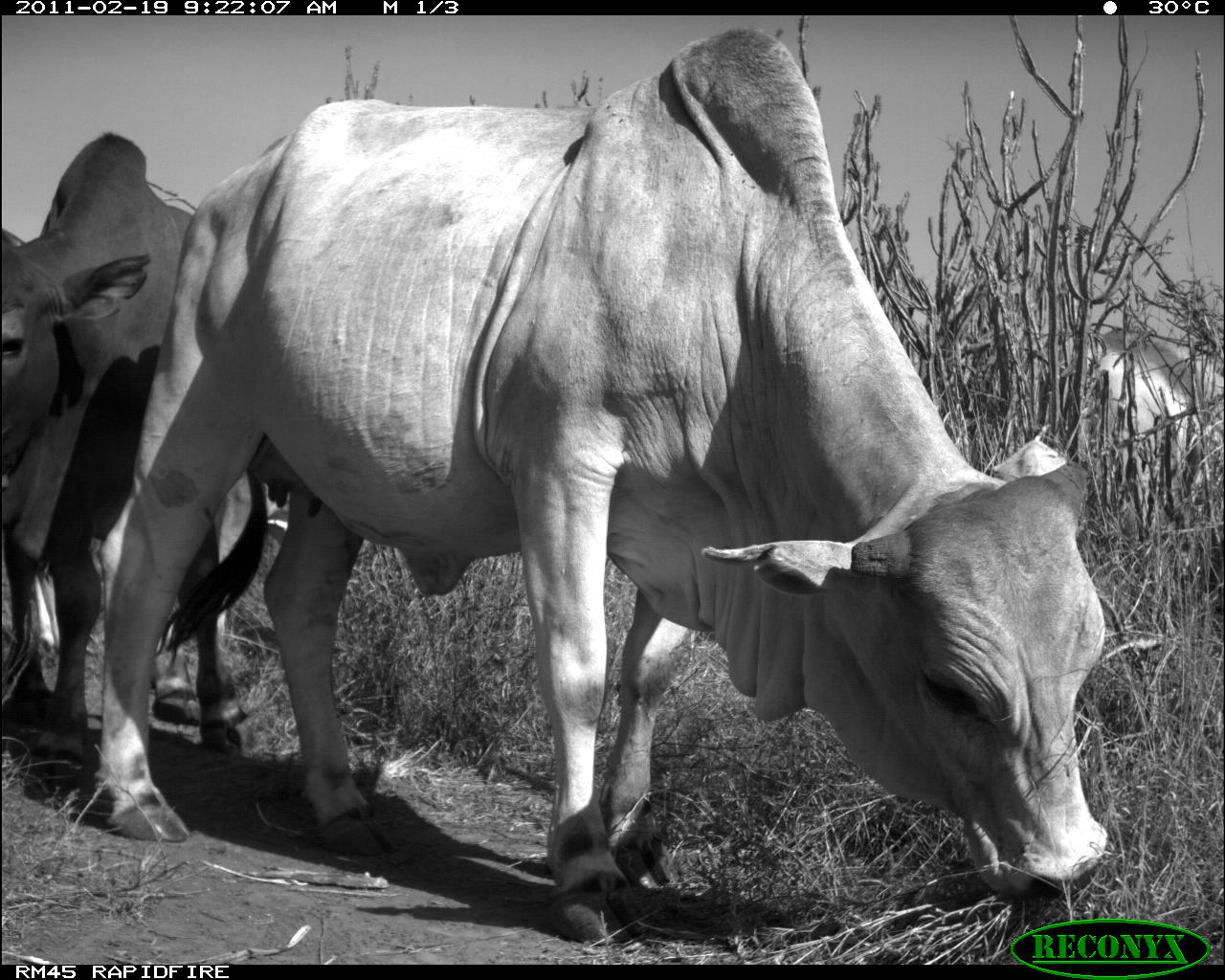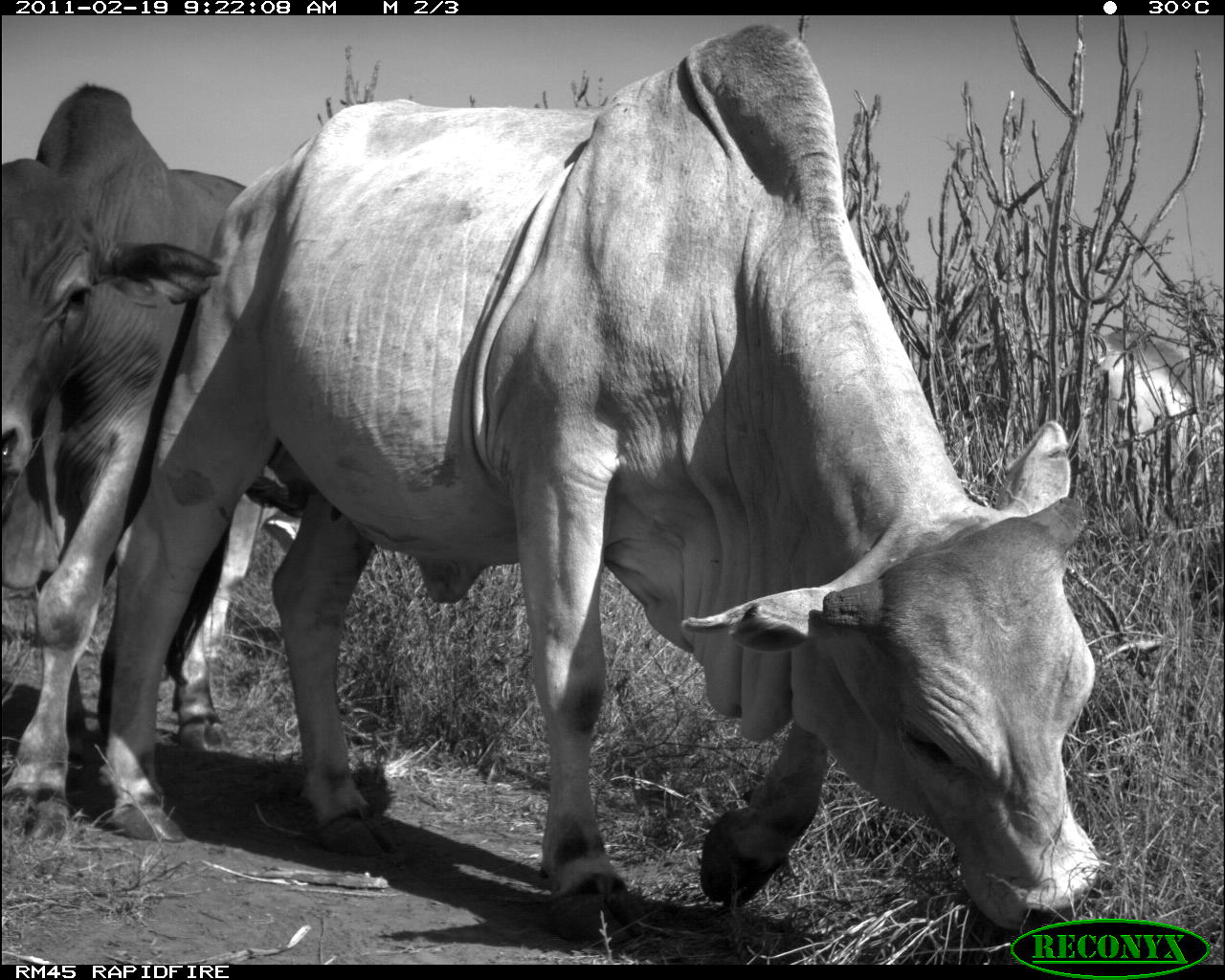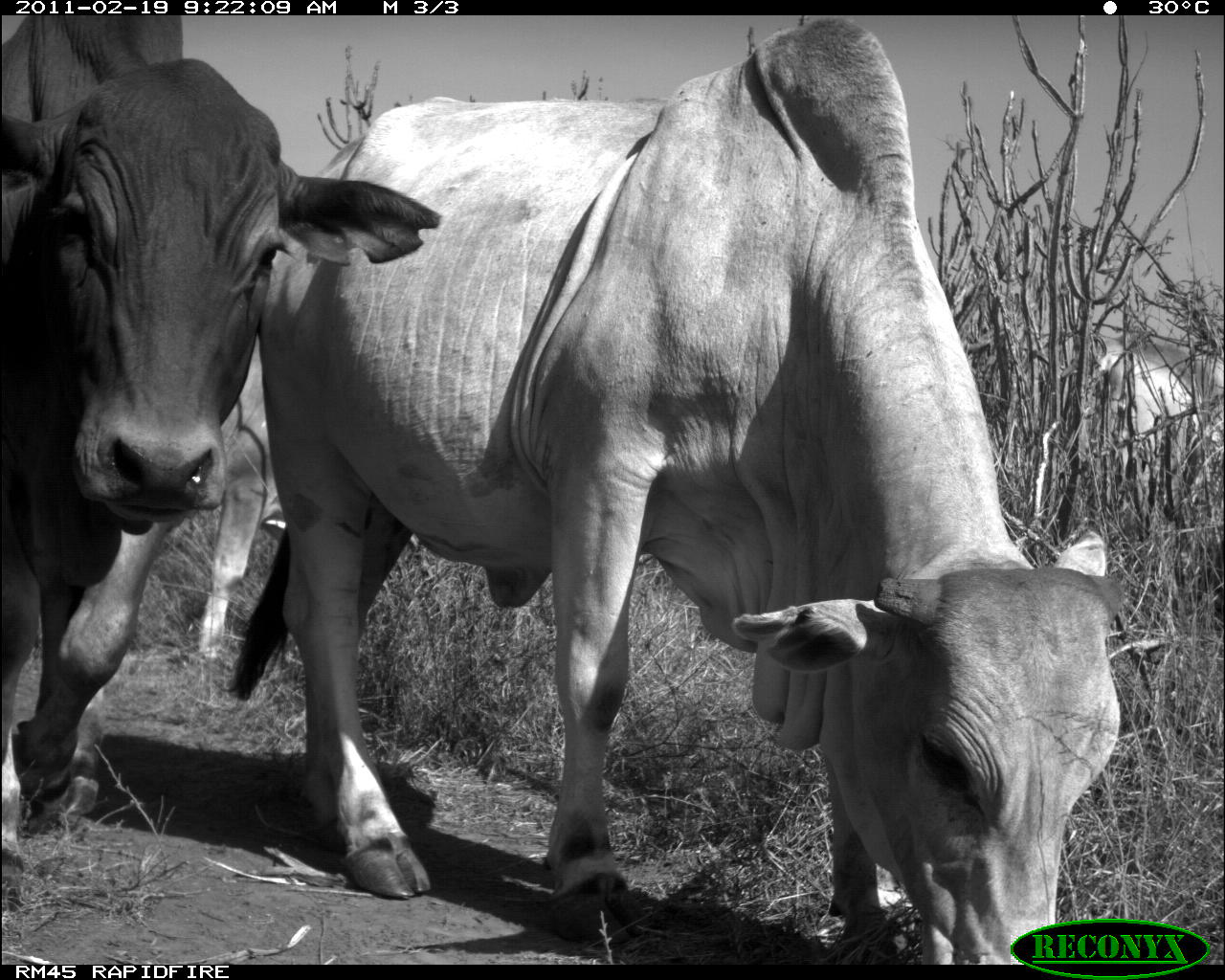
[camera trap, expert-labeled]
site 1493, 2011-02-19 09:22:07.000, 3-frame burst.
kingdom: Animalia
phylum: Chordata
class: Mammalia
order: Artiodactyla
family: Bovidae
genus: Bos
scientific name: Bos taurus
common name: domestic cattle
Bos taurus (domestic cattle), count 3.